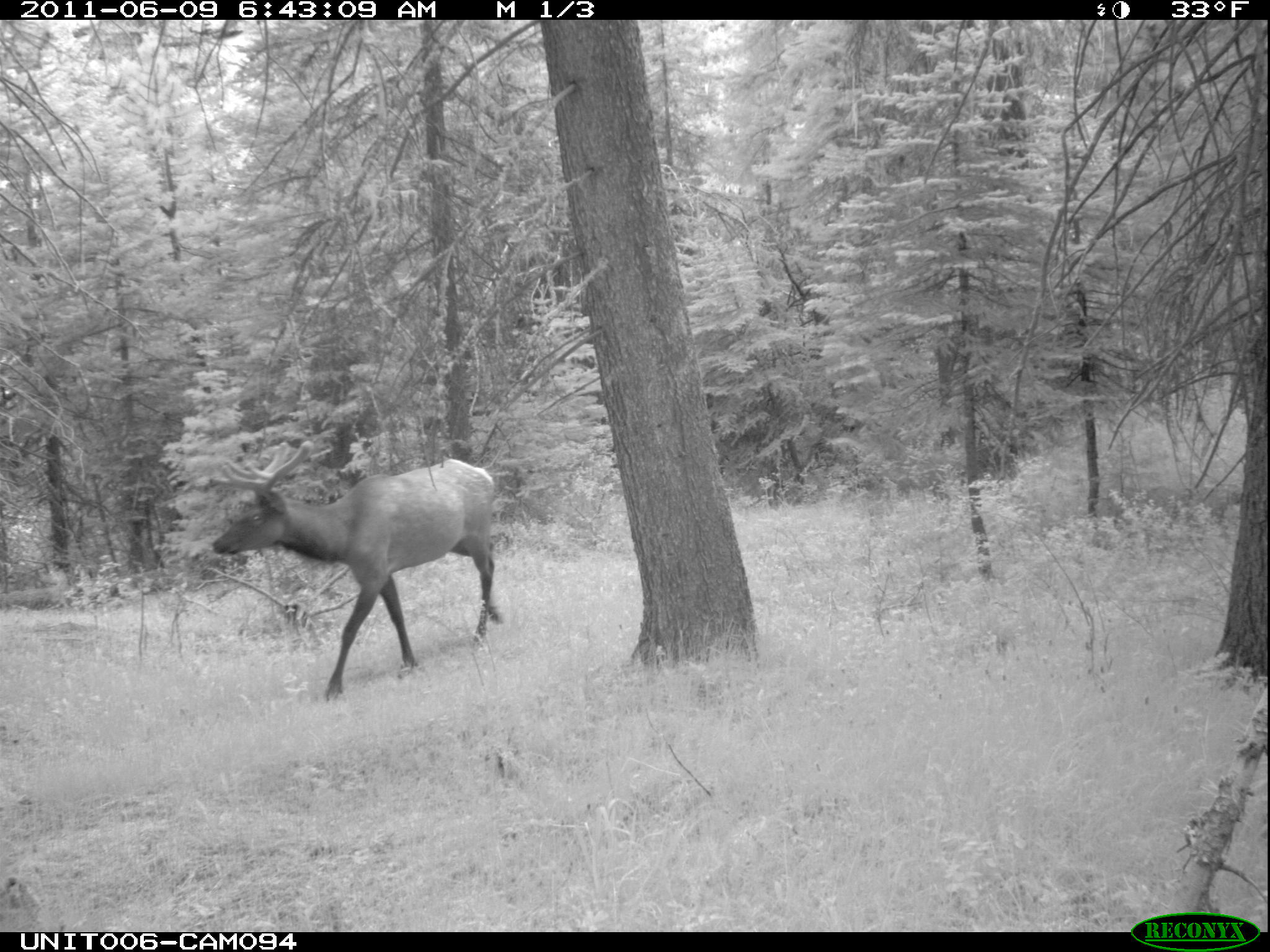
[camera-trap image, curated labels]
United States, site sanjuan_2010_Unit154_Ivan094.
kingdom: Animalia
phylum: Chordata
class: Mammalia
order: Artiodactyla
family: Cervidae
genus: Cervus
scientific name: Cervus elaphus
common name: red deer